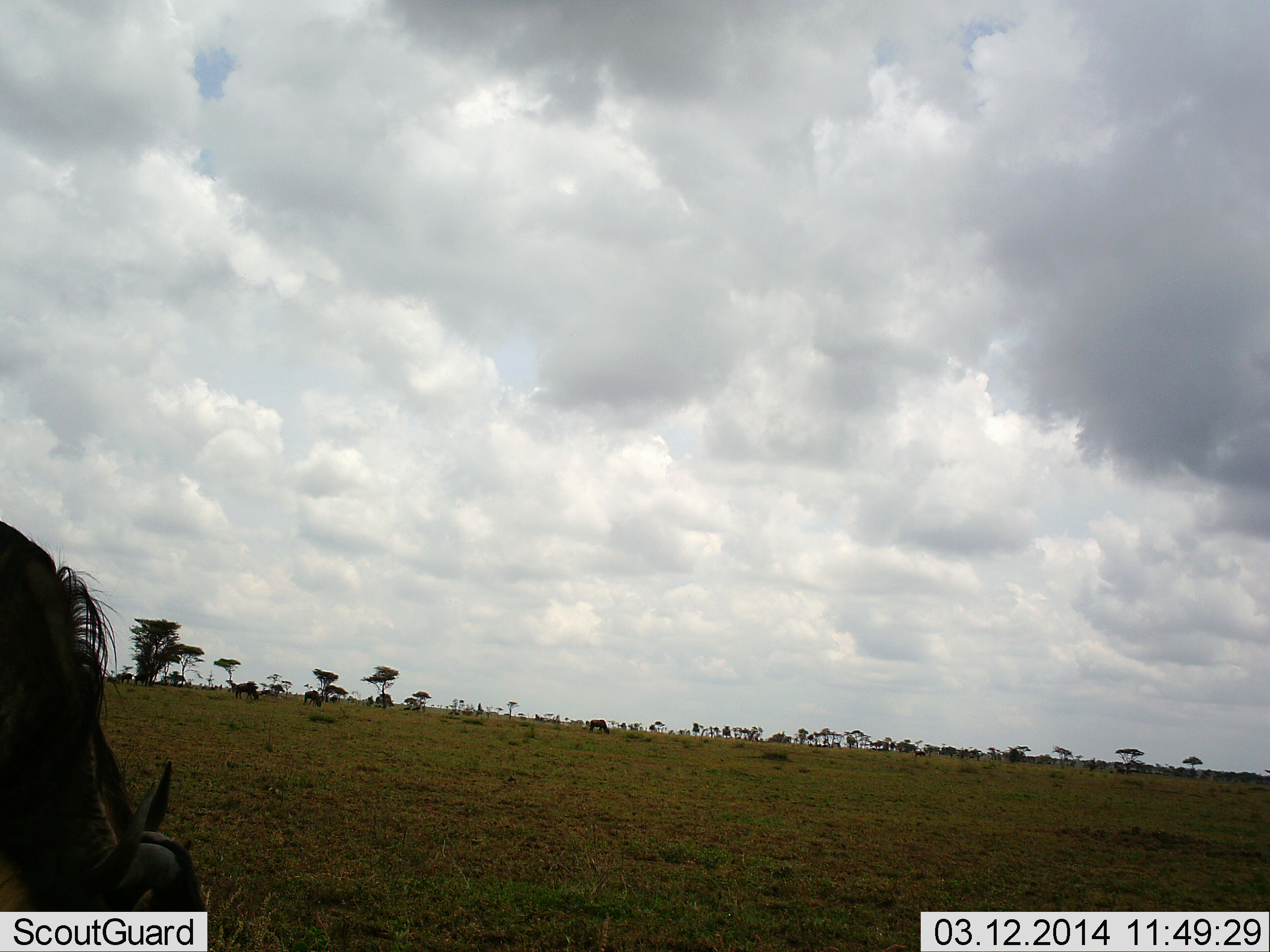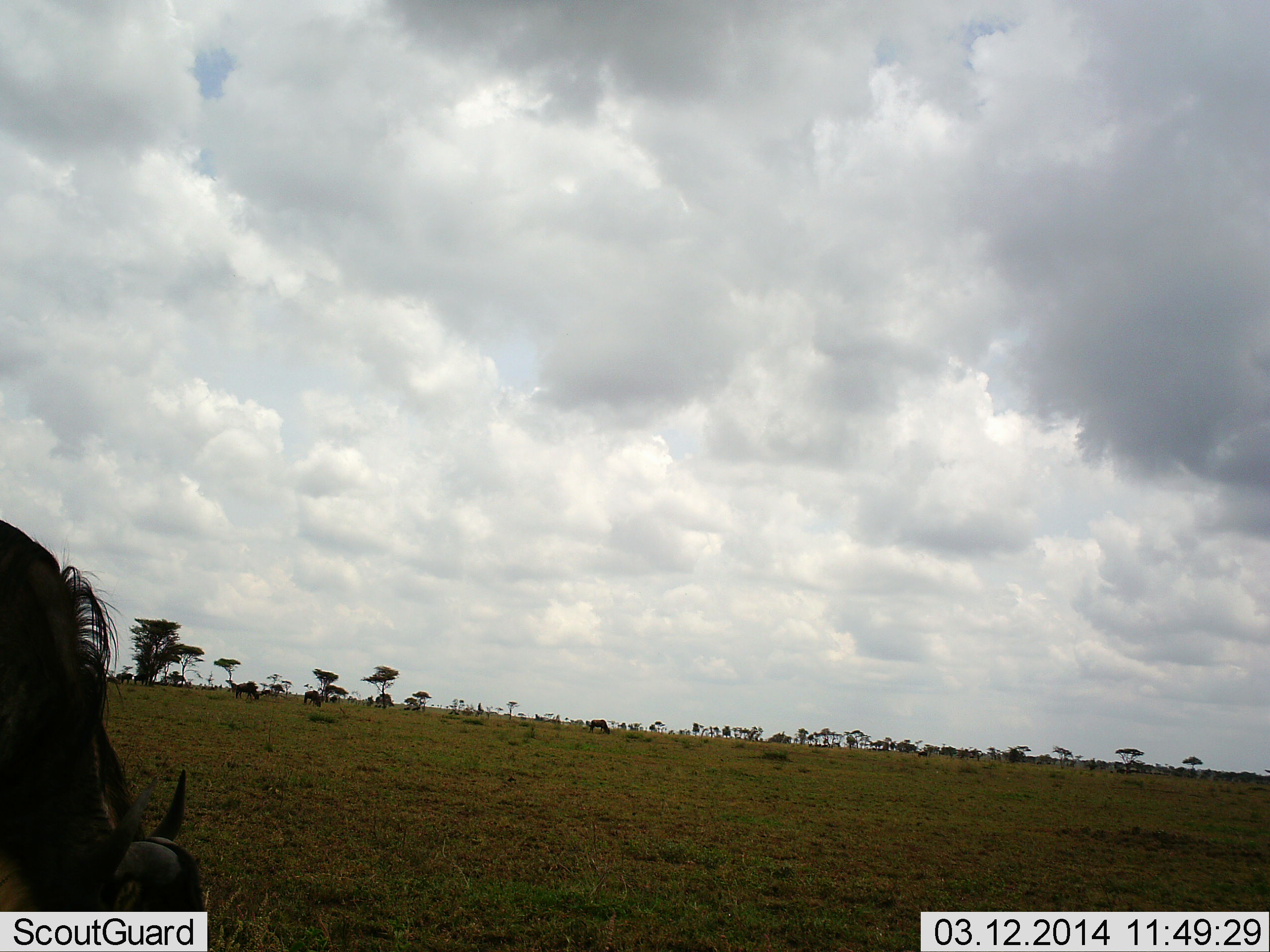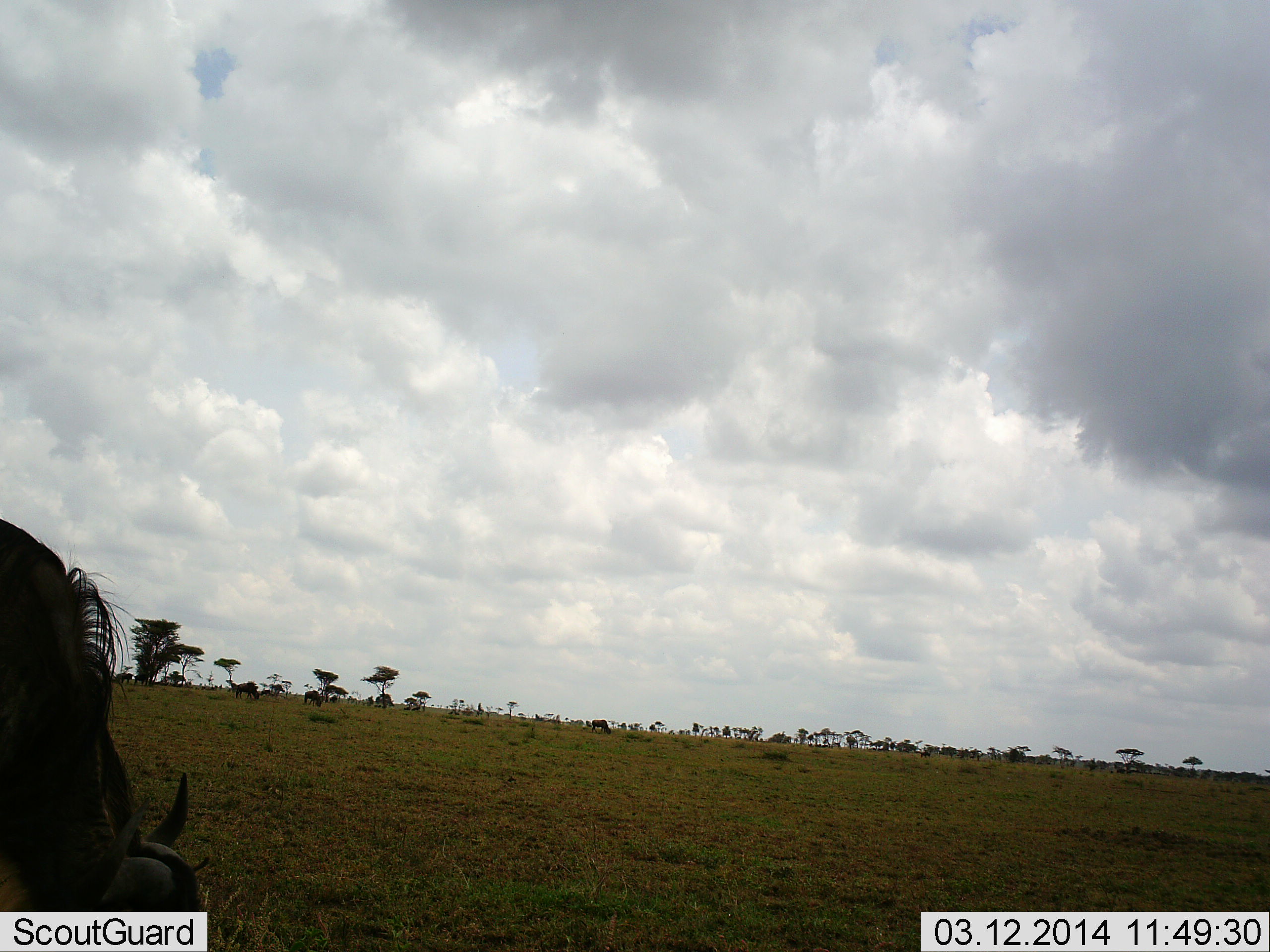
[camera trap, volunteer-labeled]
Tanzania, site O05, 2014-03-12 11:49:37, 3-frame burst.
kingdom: Animalia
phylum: Chordata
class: Mammalia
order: Artiodactyla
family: Bovidae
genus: Connochaetes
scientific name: Connochaetes taurinus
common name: blue wildebeest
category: wildebeest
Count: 1.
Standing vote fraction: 50%.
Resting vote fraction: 0%.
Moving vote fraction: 0%.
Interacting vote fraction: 0%.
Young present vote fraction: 0%.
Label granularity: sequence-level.